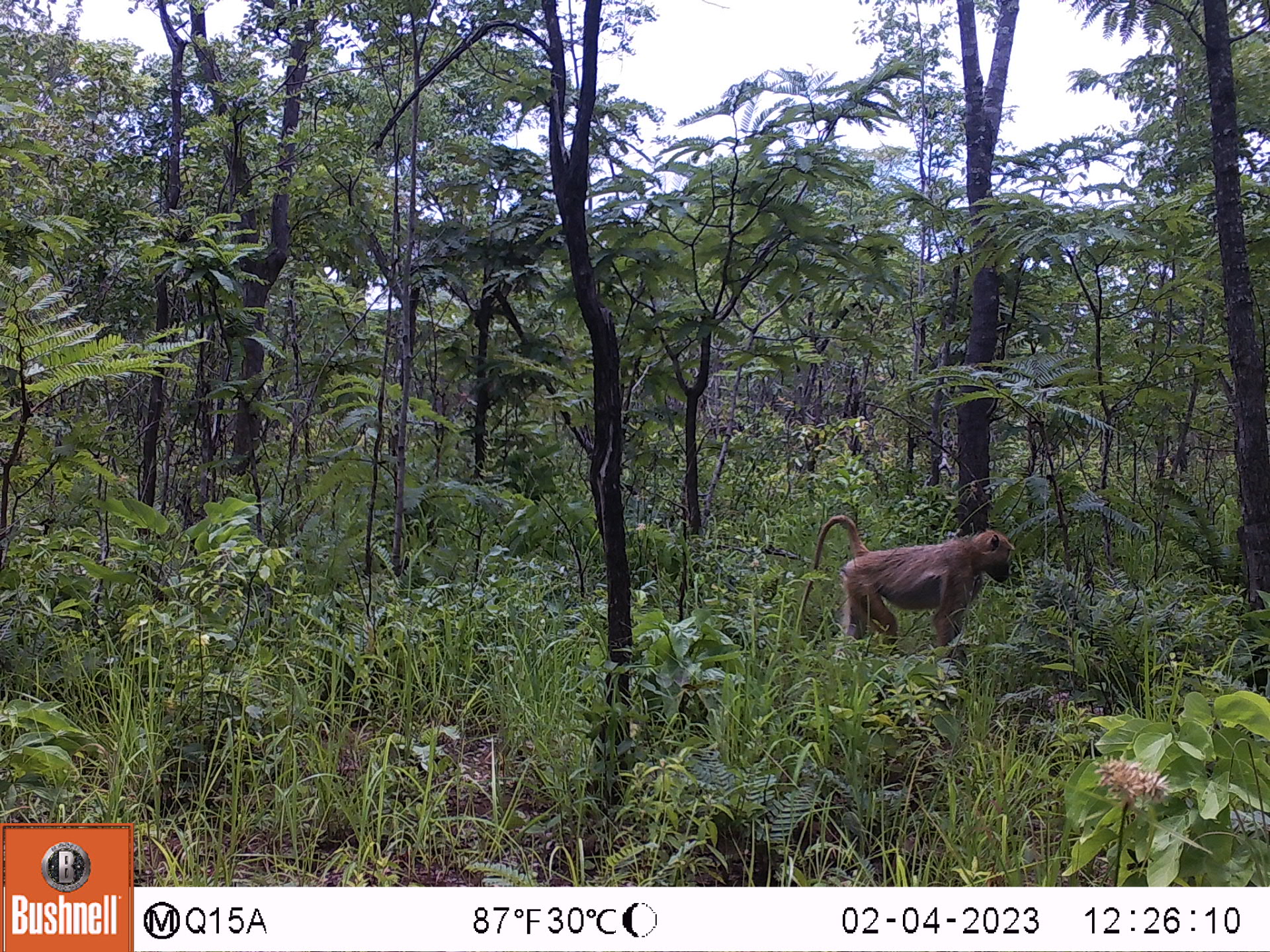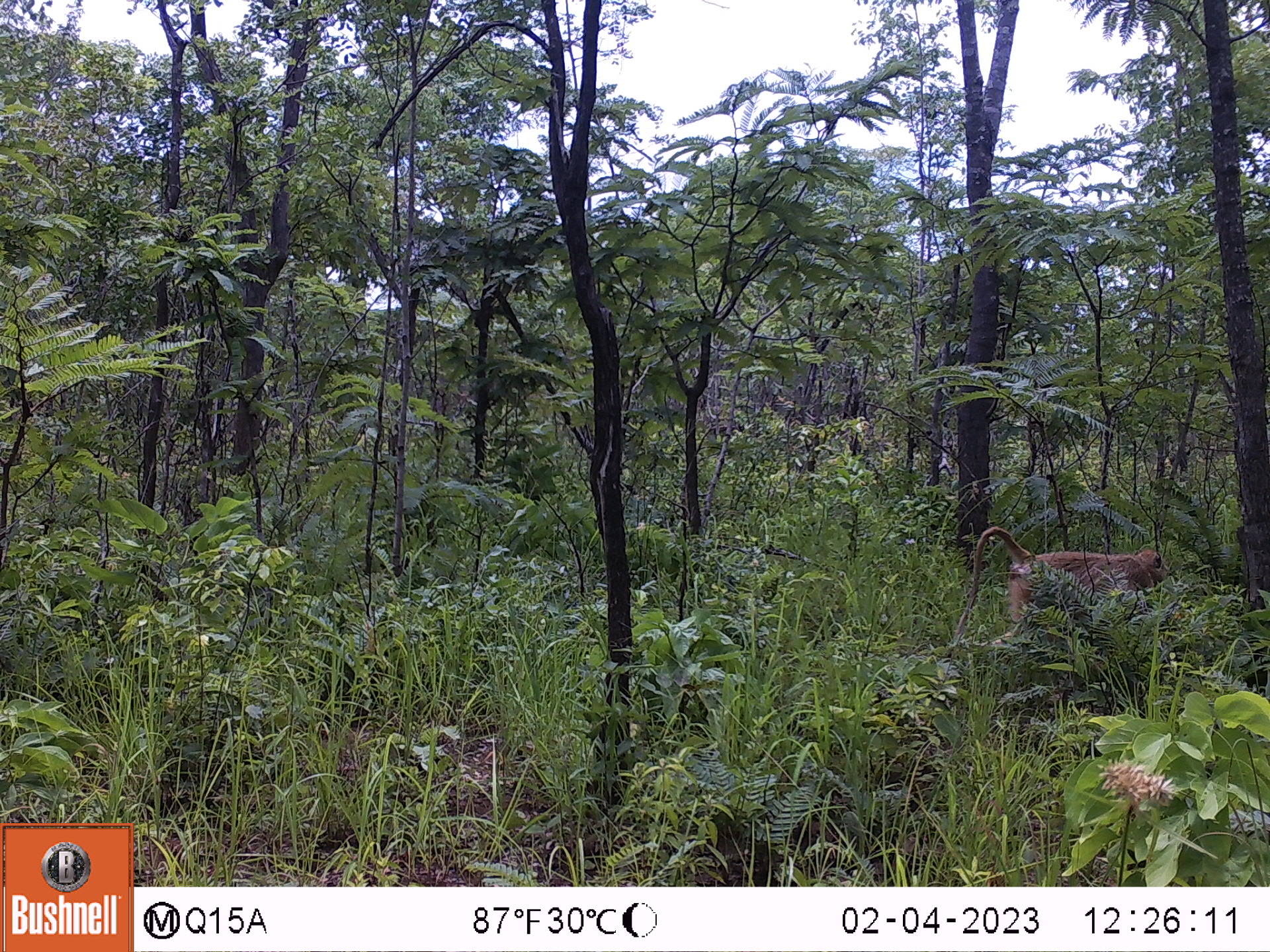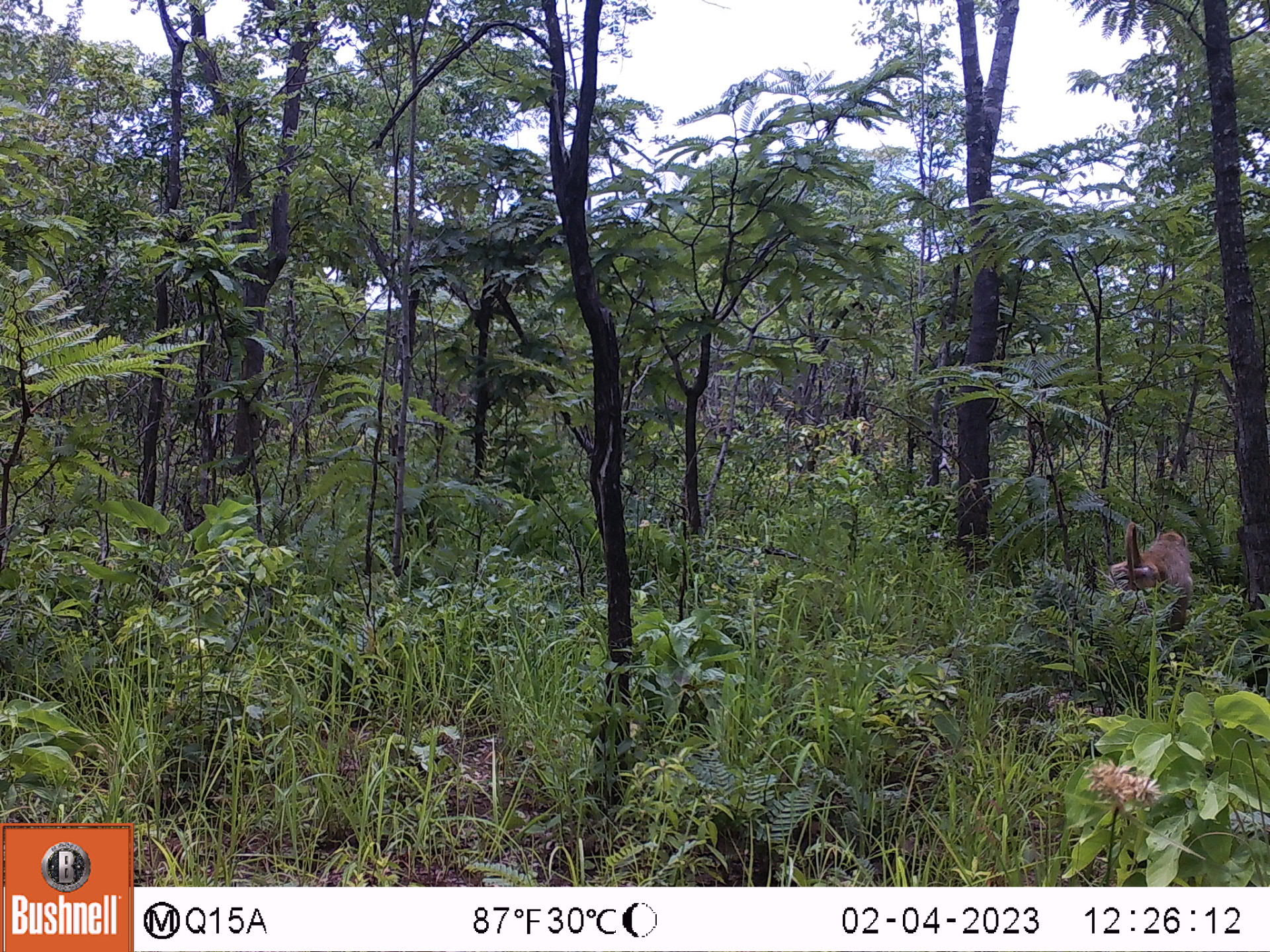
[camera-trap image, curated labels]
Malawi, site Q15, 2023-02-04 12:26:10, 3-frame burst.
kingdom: Animalia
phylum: Chordata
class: Mammalia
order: Primates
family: Cercopithecidae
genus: Papio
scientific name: Papio cynocephalus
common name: yellow baboon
Yellow baboon (Papio cynocephalus), count 1.